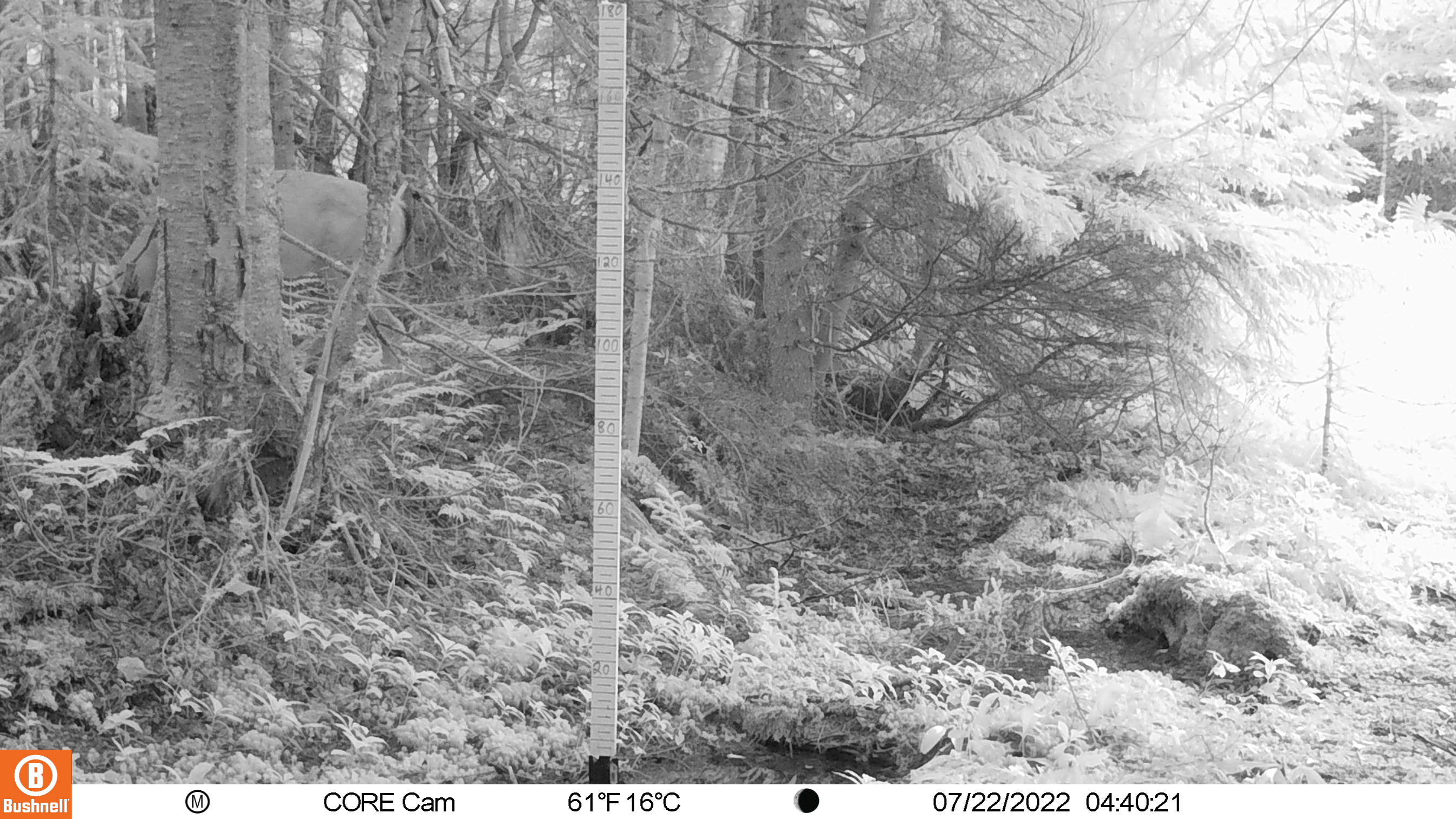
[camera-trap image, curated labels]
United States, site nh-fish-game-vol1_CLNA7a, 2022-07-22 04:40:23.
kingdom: Animalia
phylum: Chordata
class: Mammalia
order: Artiodactyla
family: Cervidae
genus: Odocoileus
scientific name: Odocoileus virginianus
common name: white-tailed deer